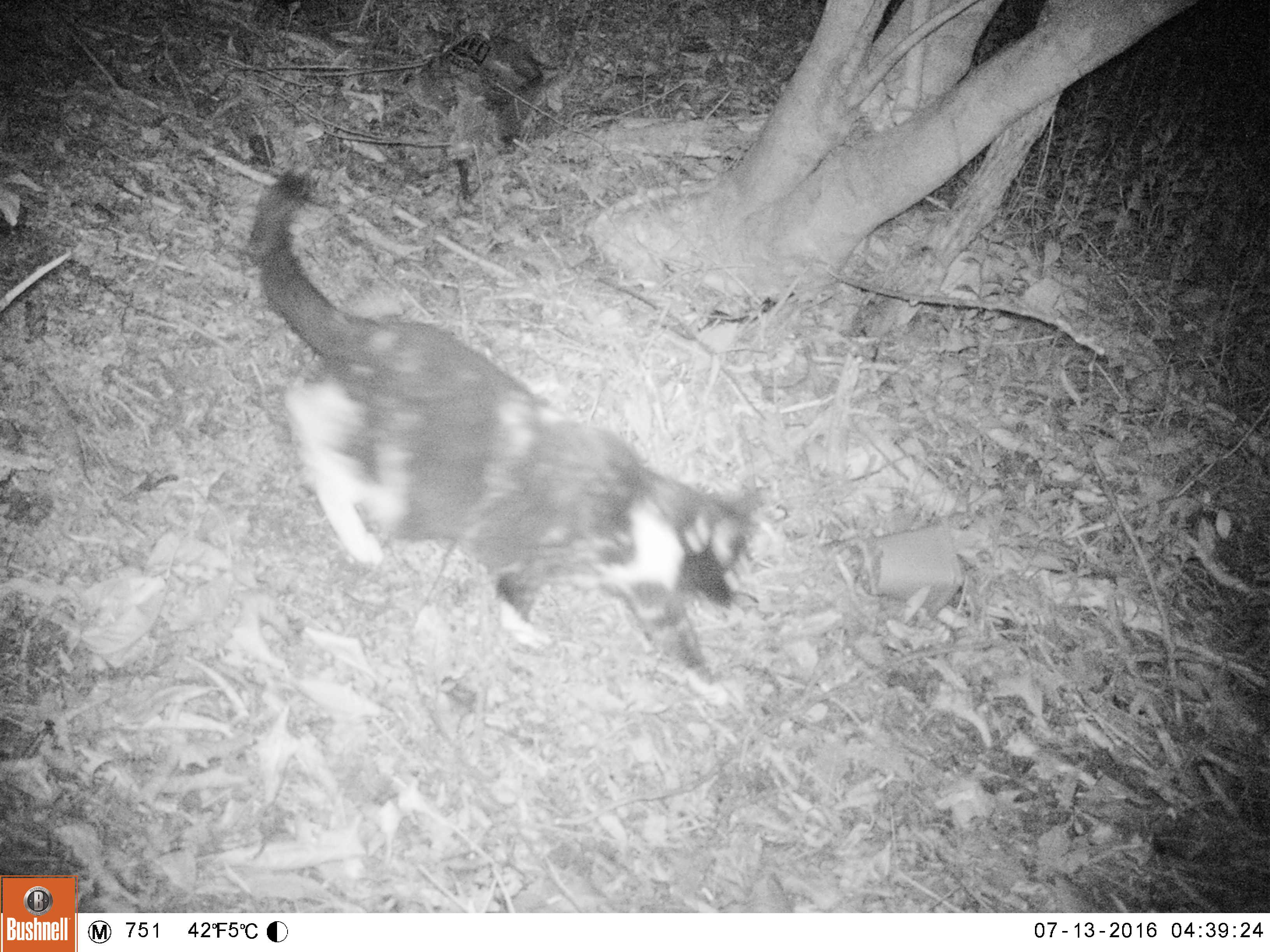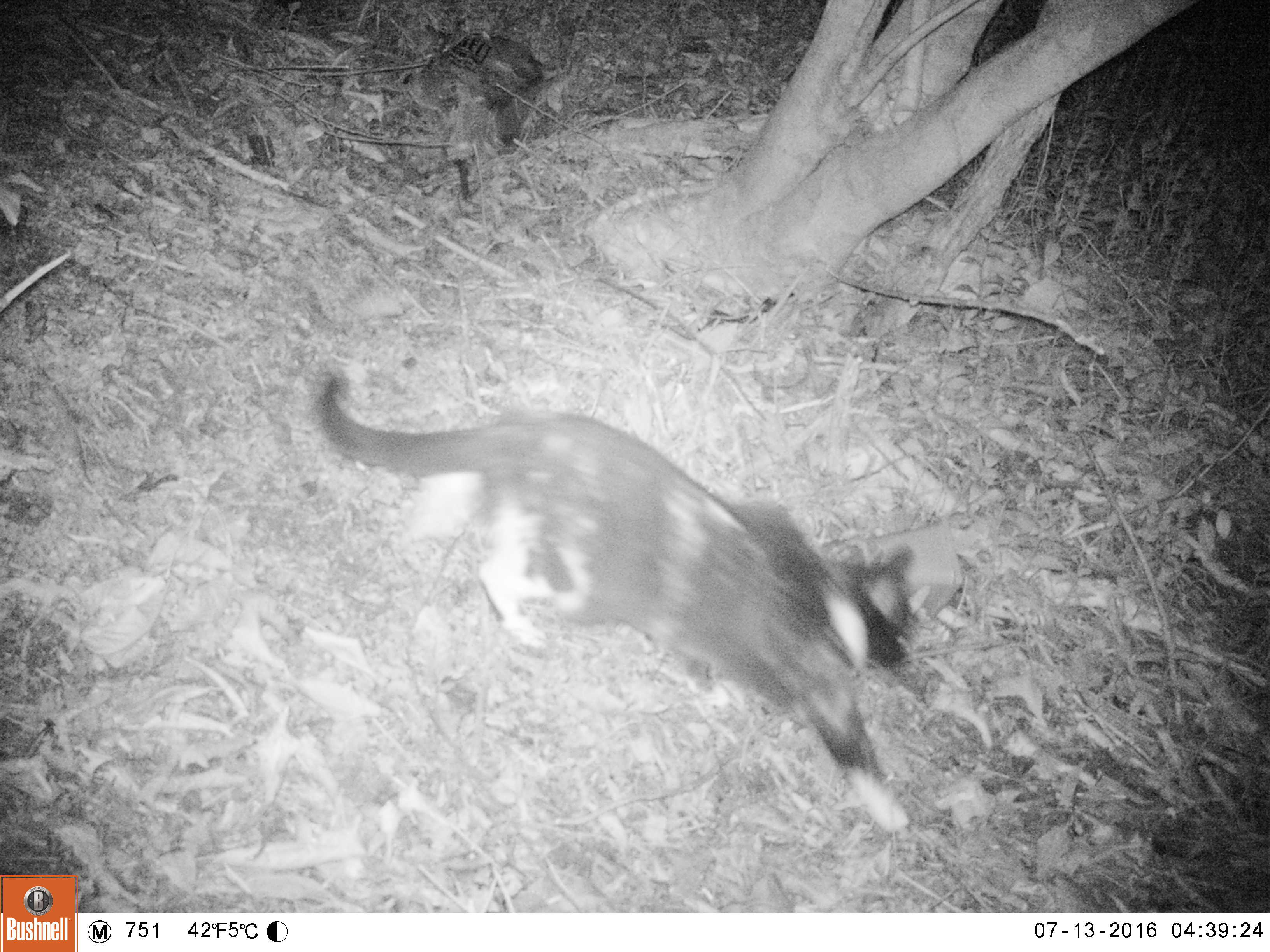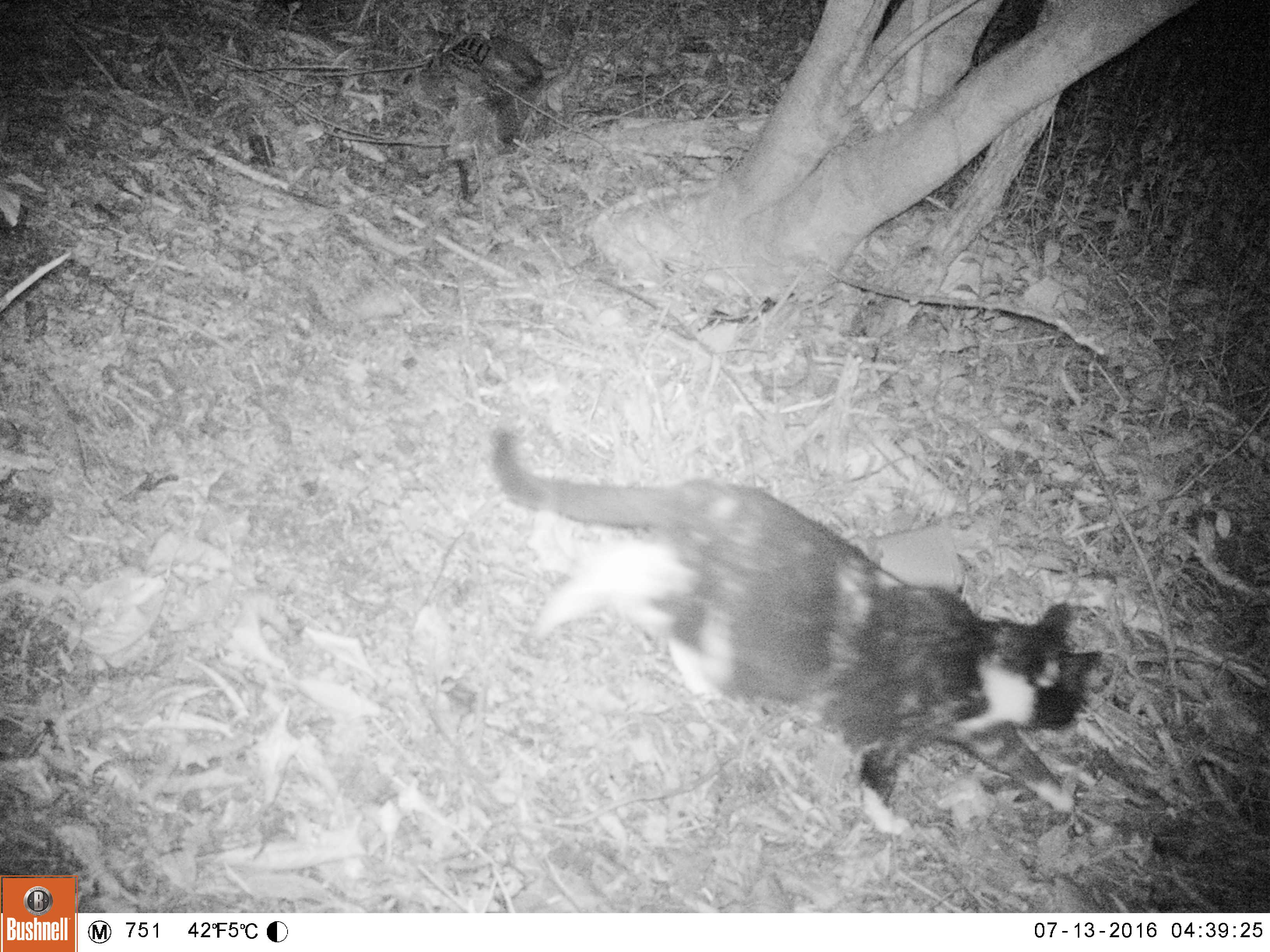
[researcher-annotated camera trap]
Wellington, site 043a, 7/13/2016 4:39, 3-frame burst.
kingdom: Animalia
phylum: Chordata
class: Mammalia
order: Carnivora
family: Felidae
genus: Felis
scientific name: Felis catus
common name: cat